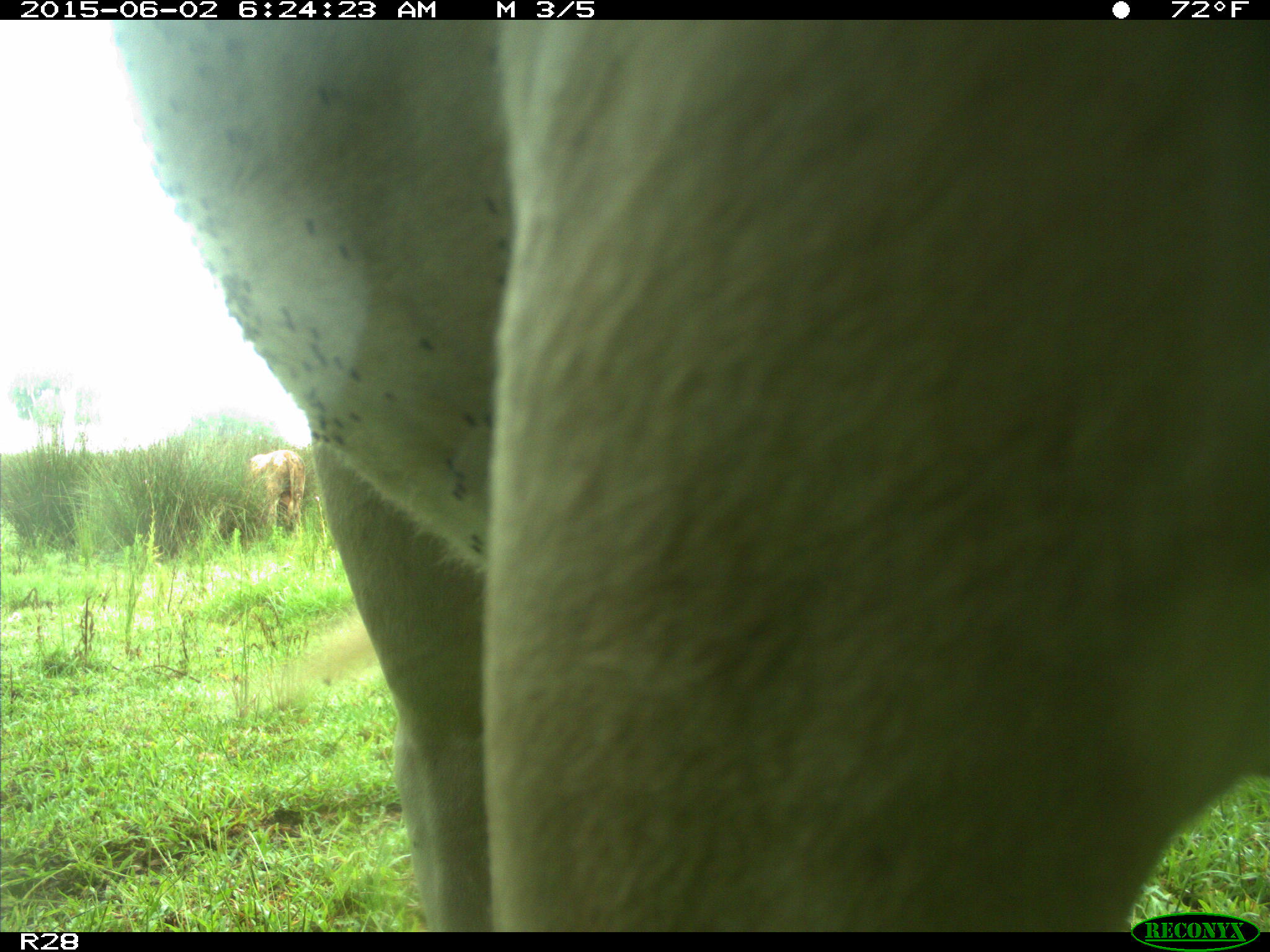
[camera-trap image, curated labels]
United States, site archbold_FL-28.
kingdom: Animalia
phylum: Chordata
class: Mammalia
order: Artiodactyla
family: Bovidae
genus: Bos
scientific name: Bos taurus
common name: domestic cow